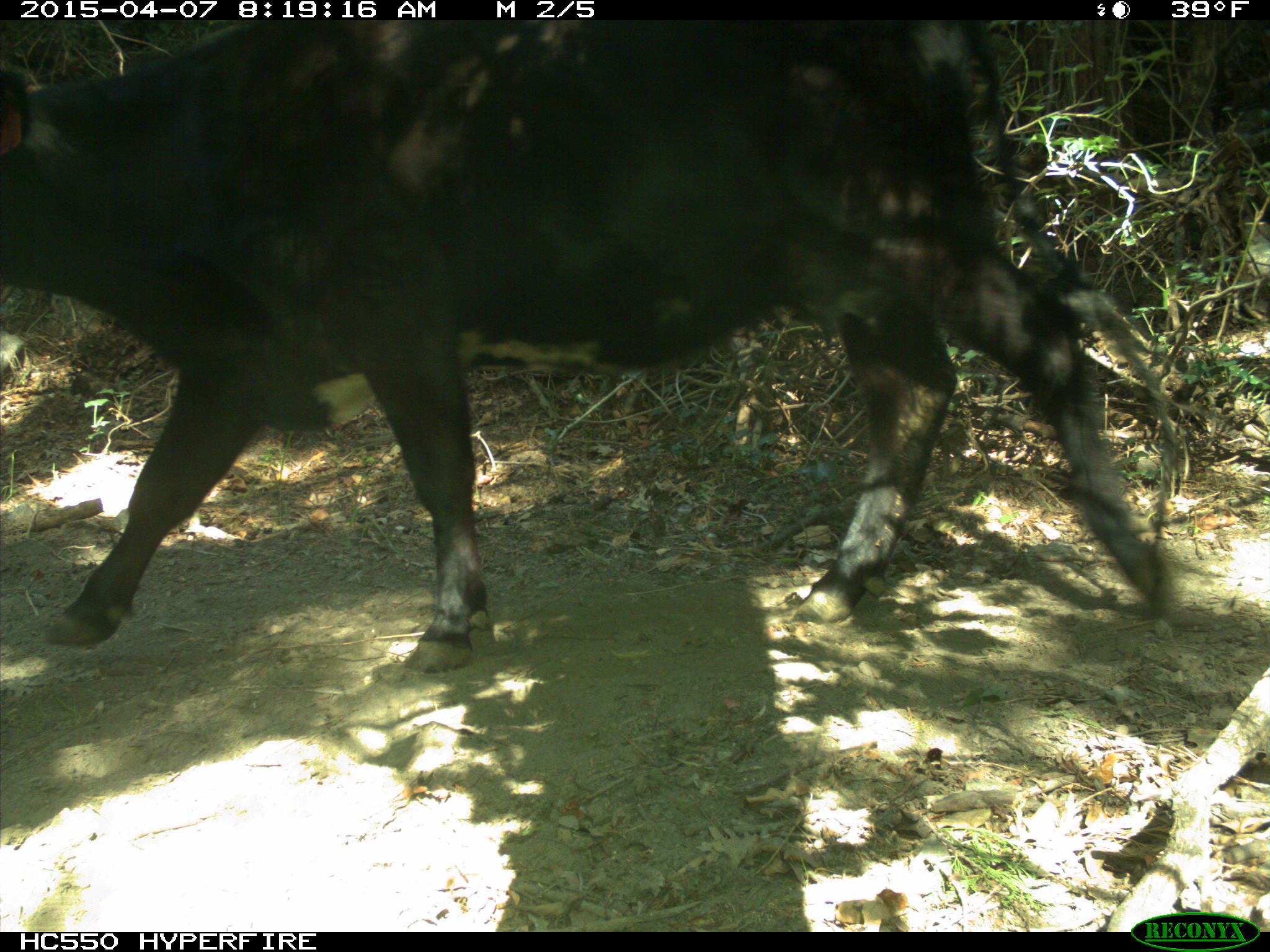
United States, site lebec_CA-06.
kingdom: Animalia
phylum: Chordata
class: Mammalia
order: Artiodactyla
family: Bovidae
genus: Bos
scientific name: Bos taurus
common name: domestic cow